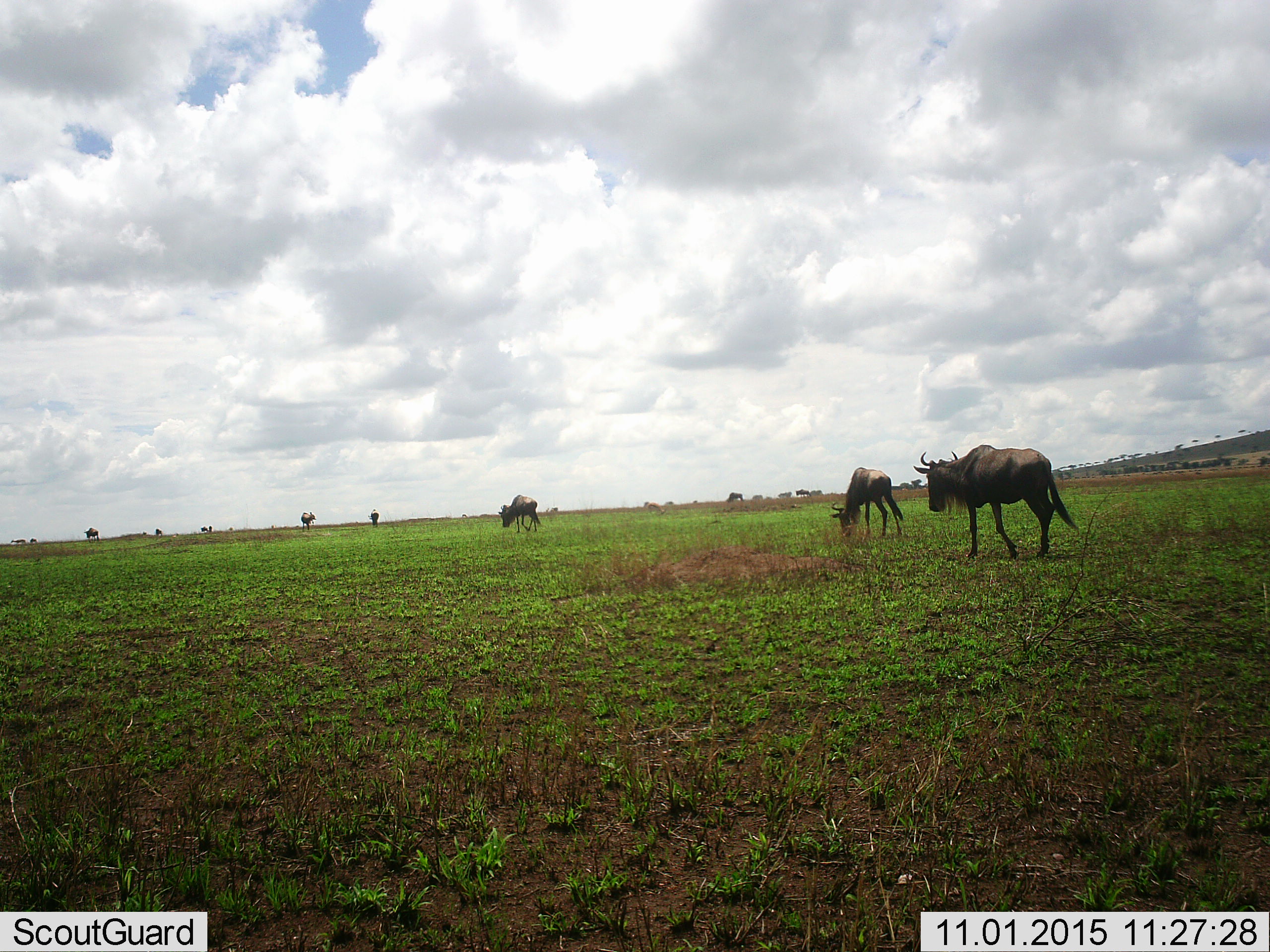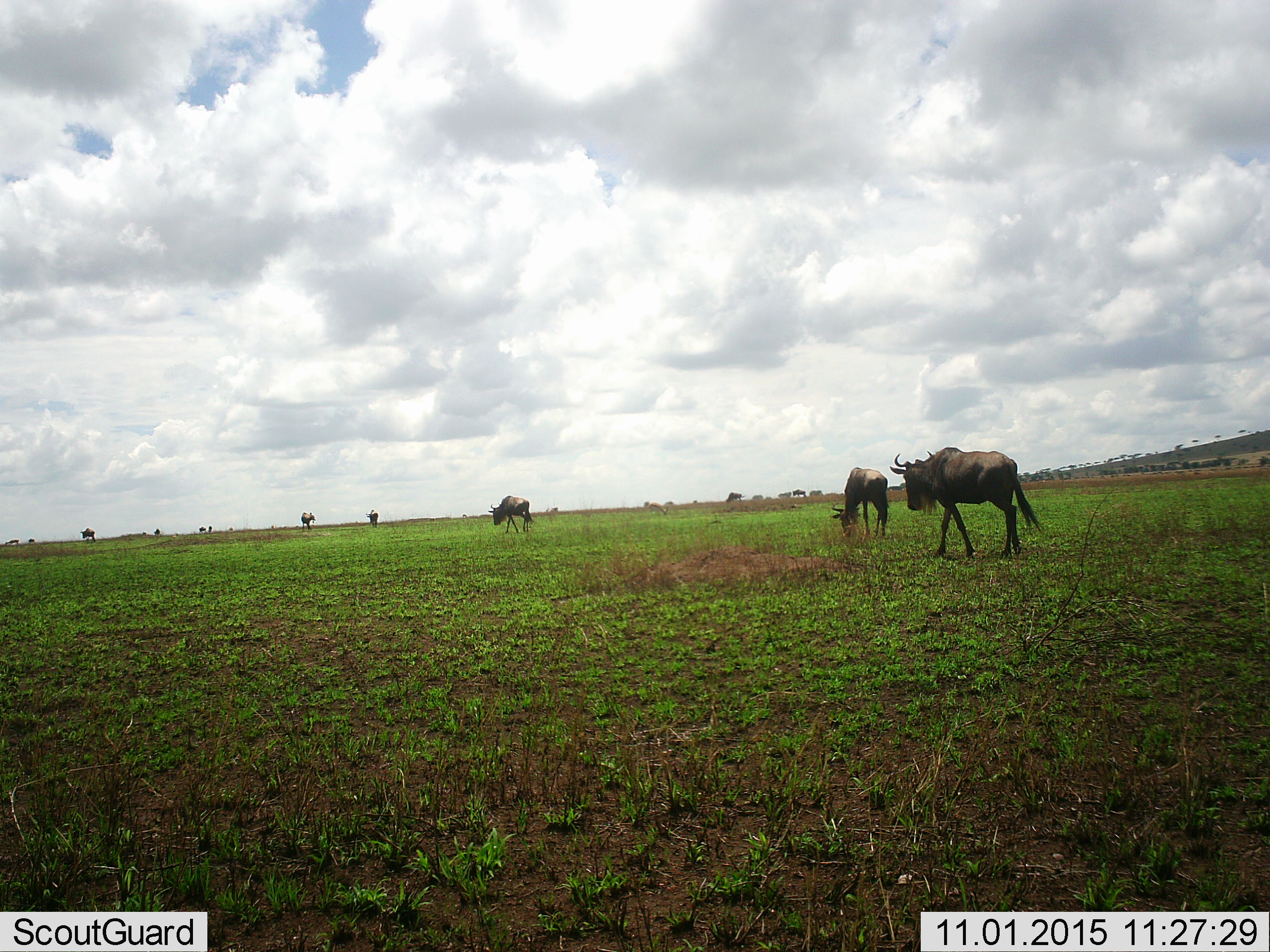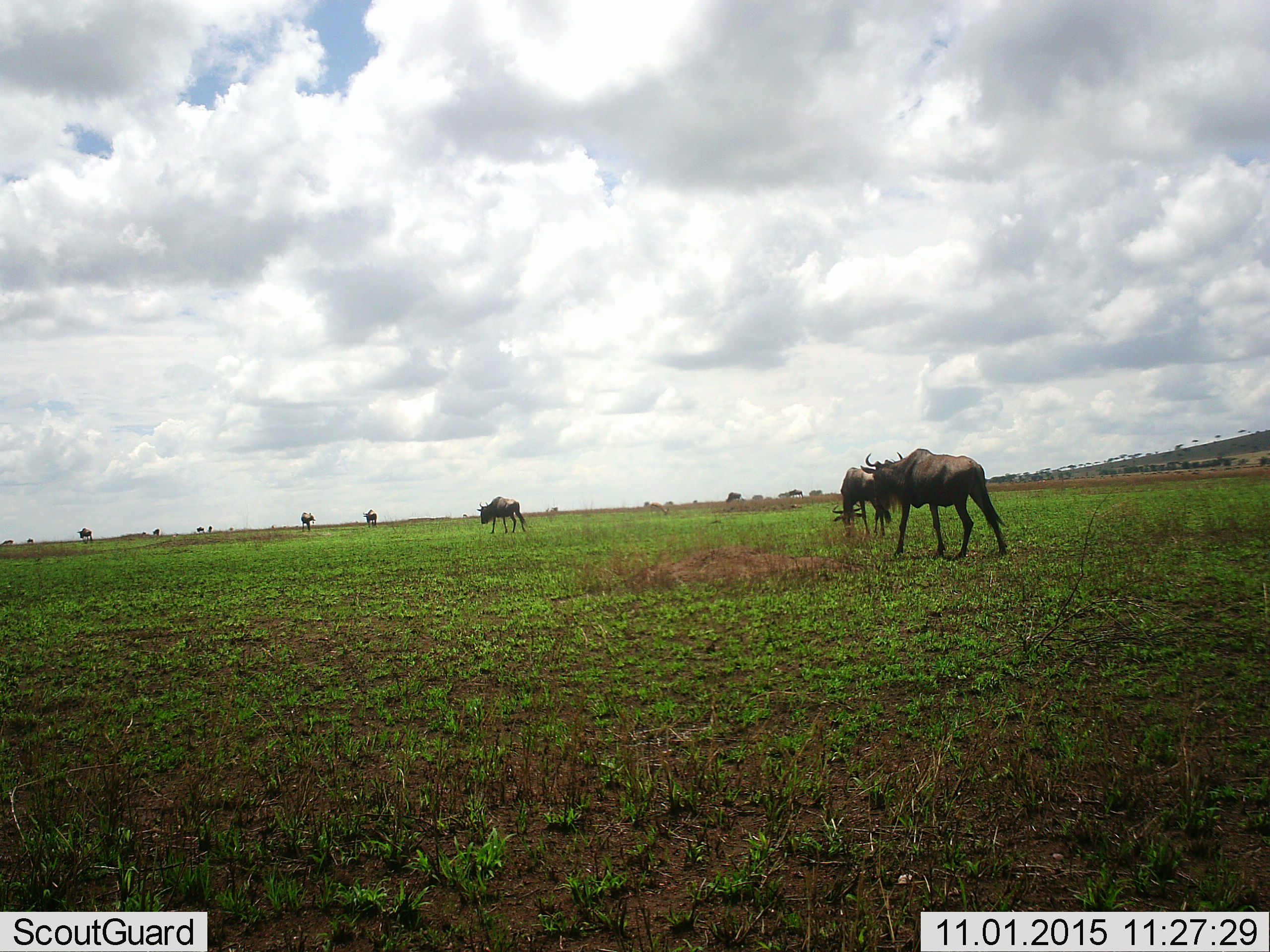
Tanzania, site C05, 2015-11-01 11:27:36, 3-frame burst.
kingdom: Animalia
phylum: Chordata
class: Mammalia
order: Artiodactyla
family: Bovidae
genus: Connochaetes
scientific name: Connochaetes taurinus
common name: blue wildebeest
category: wildebeest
Wildebeest (blue wildebeest) (Connochaetes taurinus), count 11-50. Behavior (volunteer vote fractions): standing 44%, resting 0%, moving 88%, interacting 0%. Young present (vote fraction): 0%. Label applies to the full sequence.